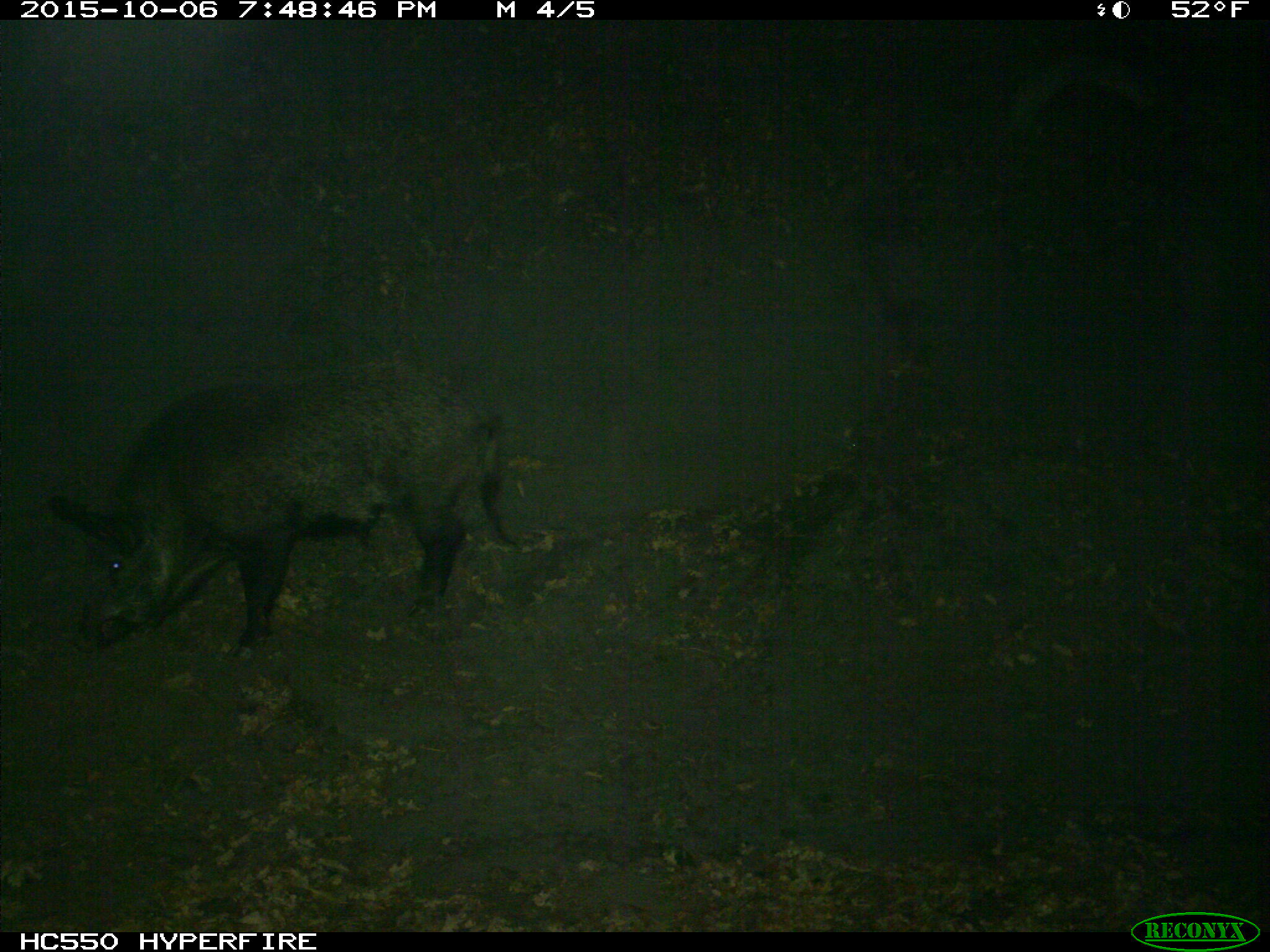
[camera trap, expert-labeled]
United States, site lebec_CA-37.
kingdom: Animalia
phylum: Chordata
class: Mammalia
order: Artiodactyla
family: Suidae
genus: Sus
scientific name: Sus scrofa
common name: wild boar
Sus scrofa (wild boar).